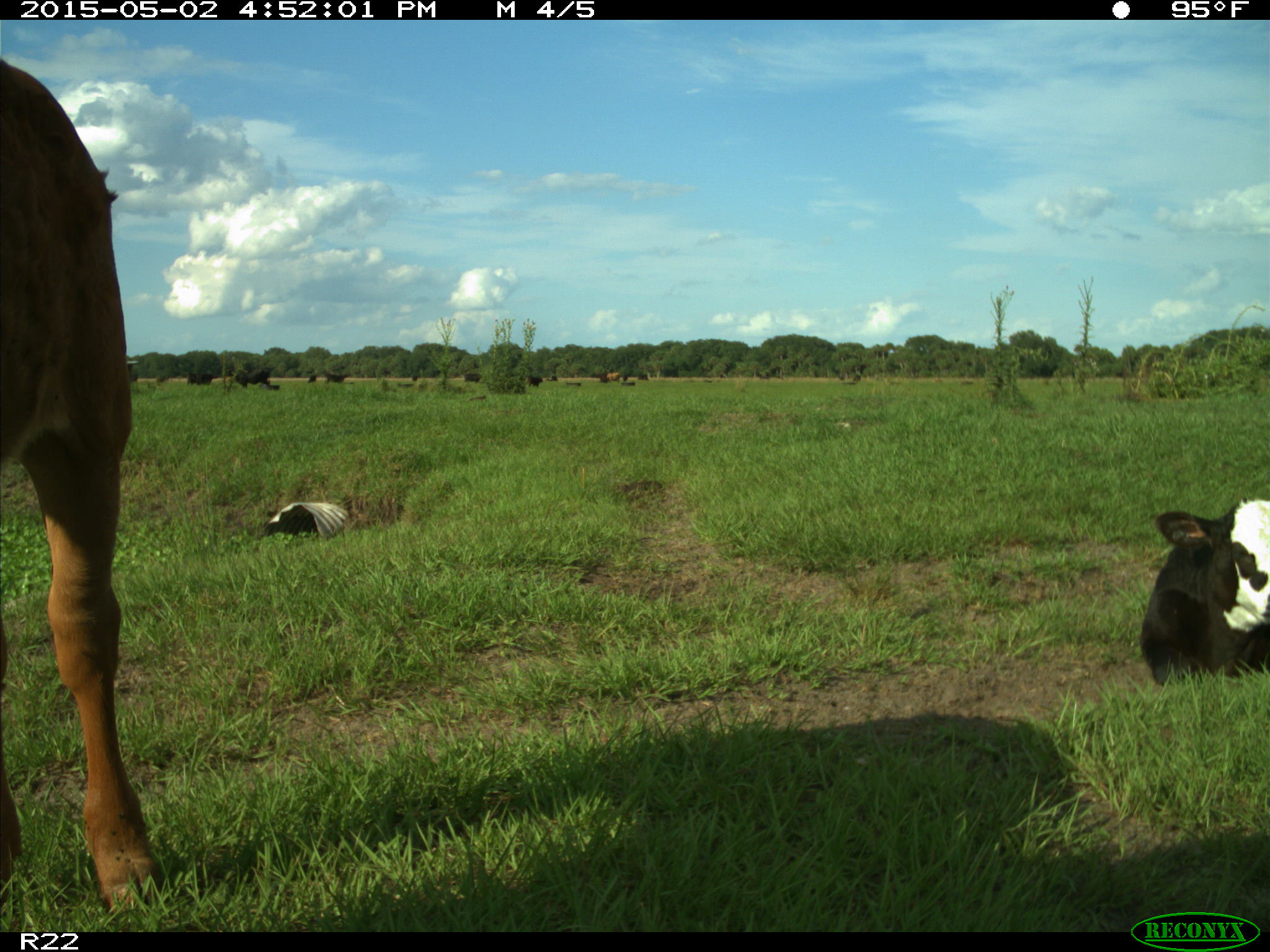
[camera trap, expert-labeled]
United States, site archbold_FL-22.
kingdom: Animalia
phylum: Chordata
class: Mammalia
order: Artiodactyla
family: Bovidae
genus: Bos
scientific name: Bos taurus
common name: domestic cow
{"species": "Bos taurus (domestic cow)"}